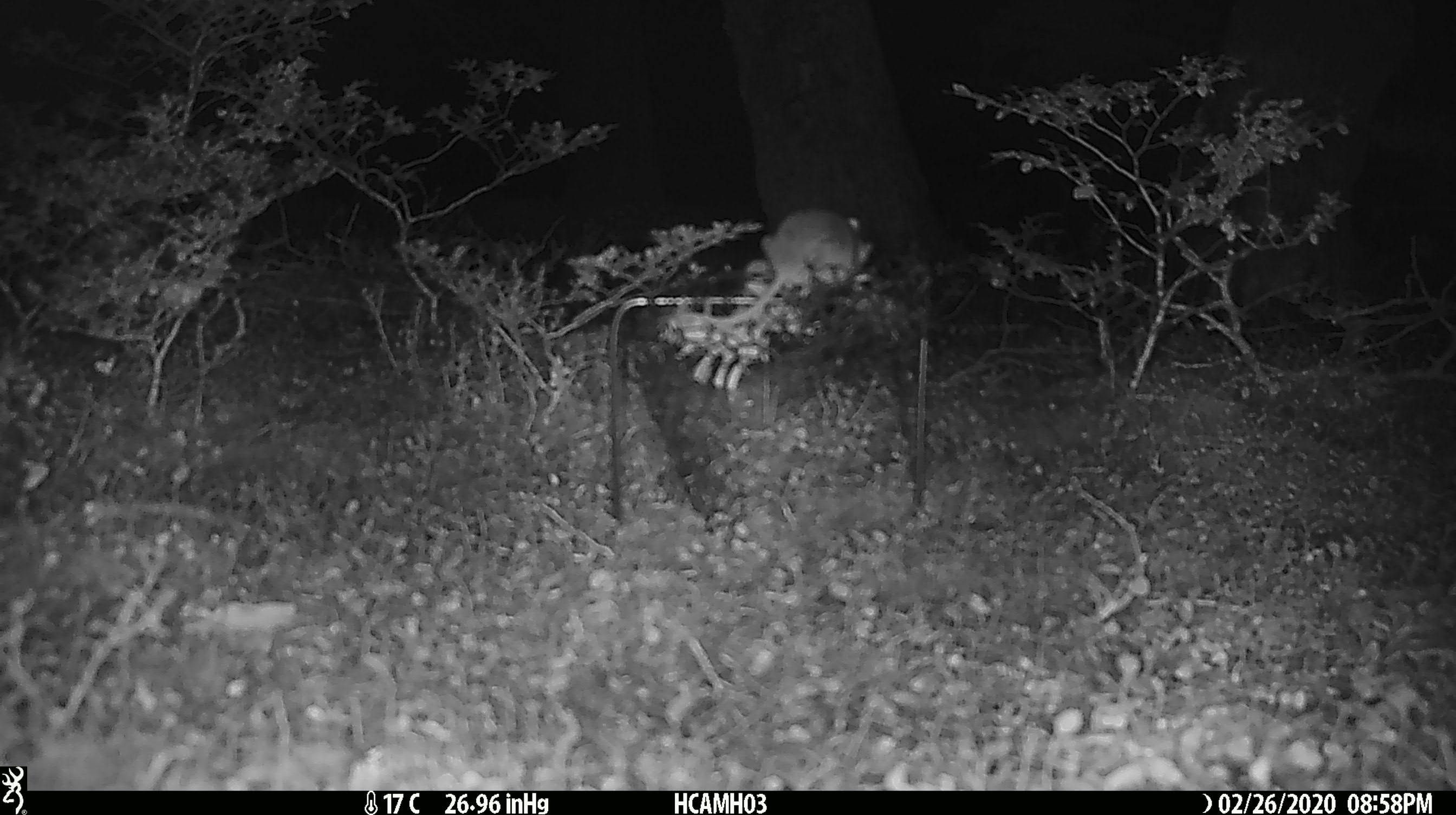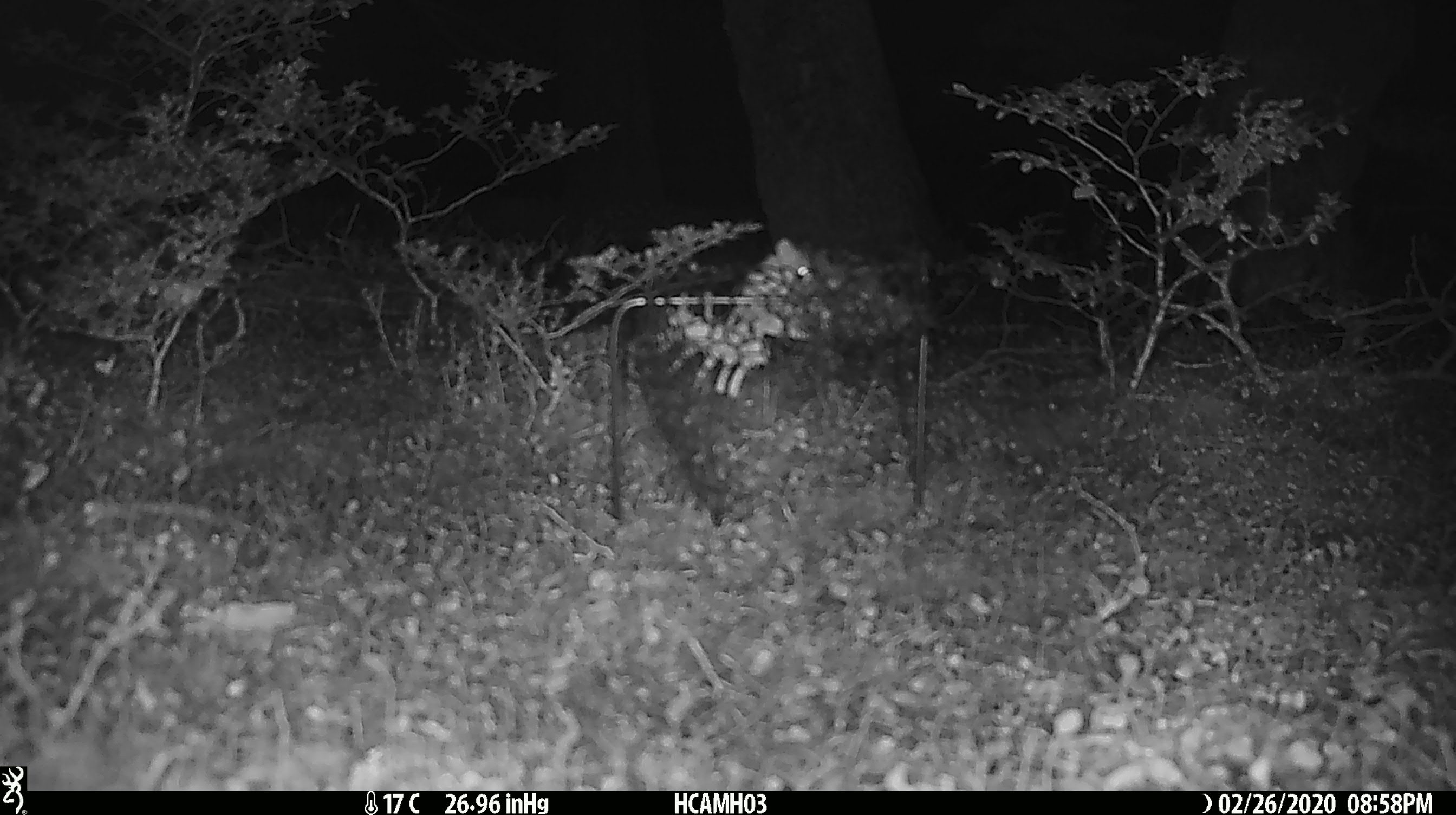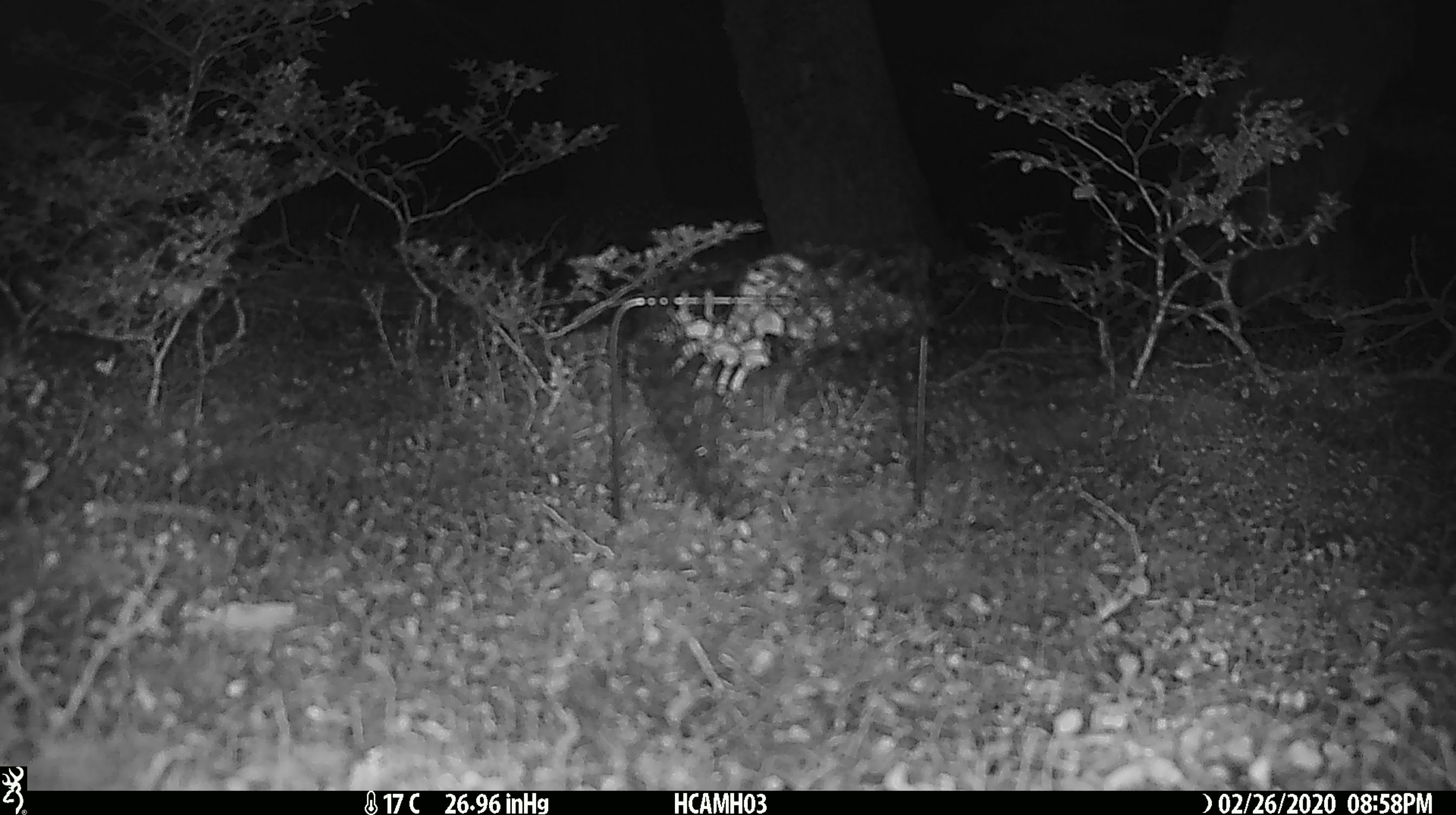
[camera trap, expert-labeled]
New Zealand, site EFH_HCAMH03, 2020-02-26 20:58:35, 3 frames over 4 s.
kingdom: Animalia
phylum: Chordata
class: Mammalia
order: Rodentia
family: Muridae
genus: Mus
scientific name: Mus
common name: mouse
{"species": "mouse (Mus)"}